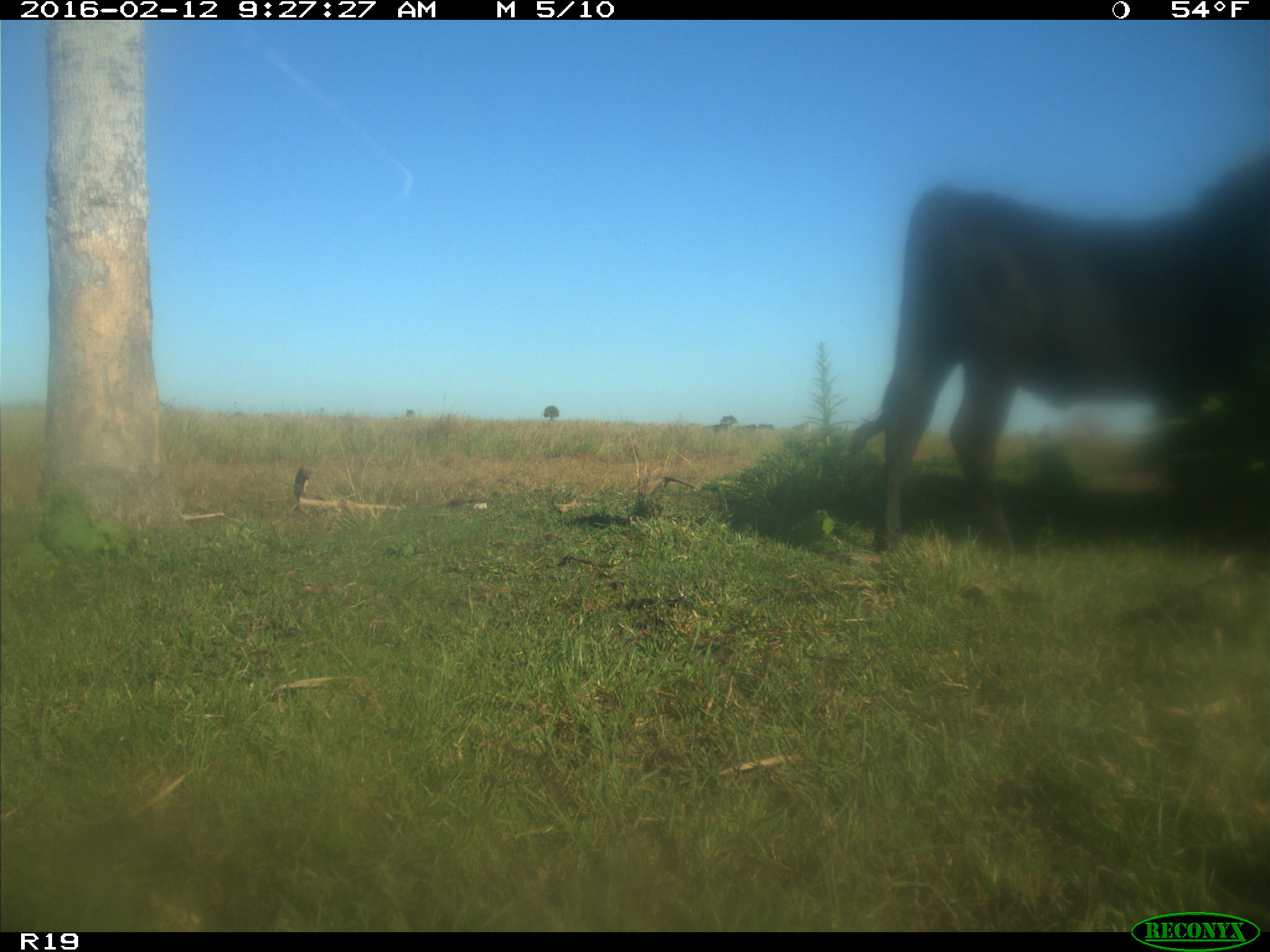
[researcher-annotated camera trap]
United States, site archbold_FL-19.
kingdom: Animalia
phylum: Chordata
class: Mammalia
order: Artiodactyla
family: Bovidae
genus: Bos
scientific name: Bos taurus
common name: domestic cow